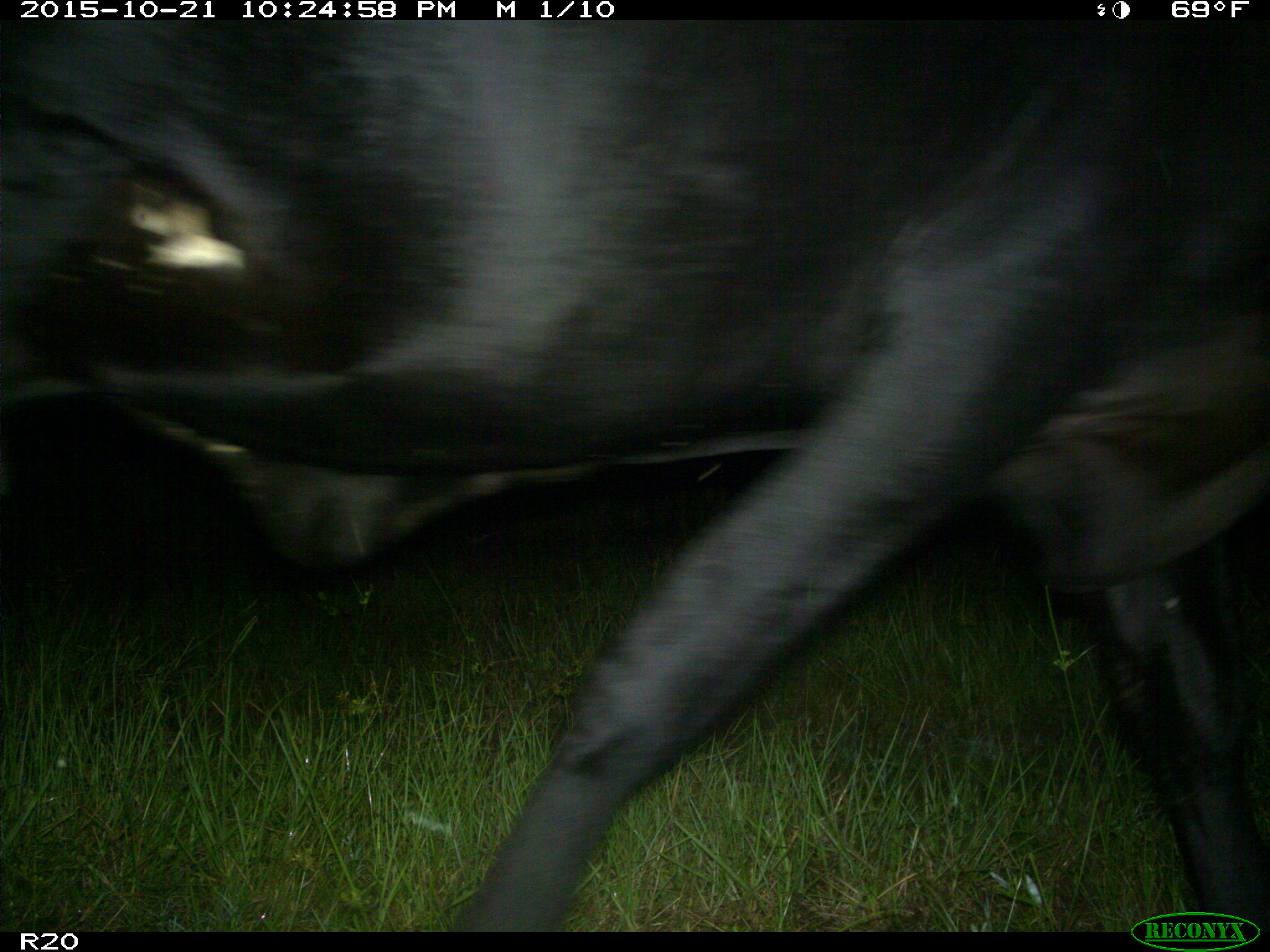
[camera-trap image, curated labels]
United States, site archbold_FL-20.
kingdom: Animalia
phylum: Chordata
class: Mammalia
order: Artiodactyla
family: Bovidae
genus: Bos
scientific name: Bos taurus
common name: domestic cow